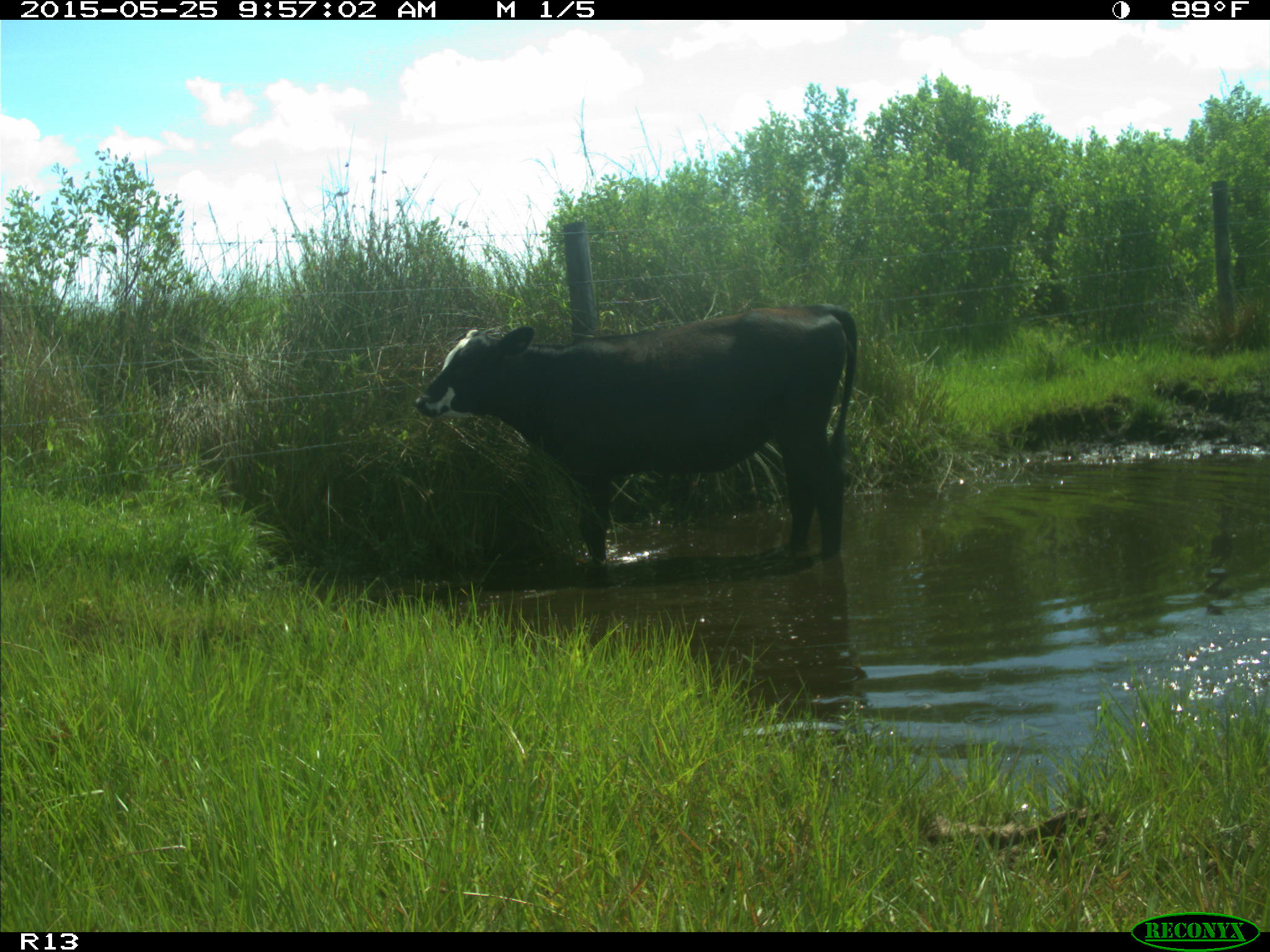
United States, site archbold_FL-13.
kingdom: Animalia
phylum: Chordata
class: Mammalia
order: Artiodactyla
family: Bovidae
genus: Bos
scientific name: Bos taurus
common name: domestic cow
Bos taurus (domestic cow).